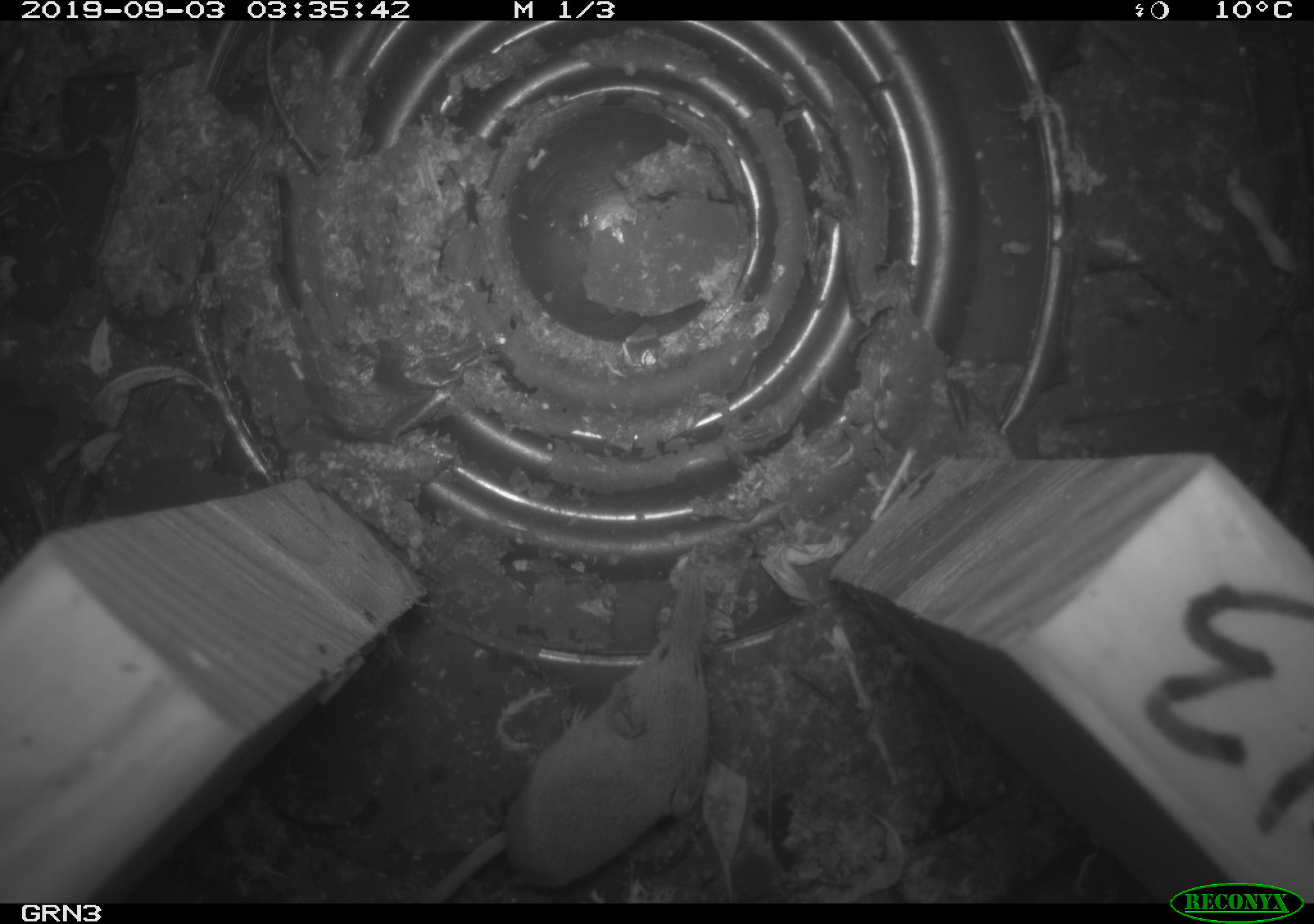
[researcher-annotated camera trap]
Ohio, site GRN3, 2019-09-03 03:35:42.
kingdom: Animalia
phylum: Chordata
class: Mammalia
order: Eulipotyphla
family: Soricidae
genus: Sorex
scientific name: Sorex cinereus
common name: masked shrew